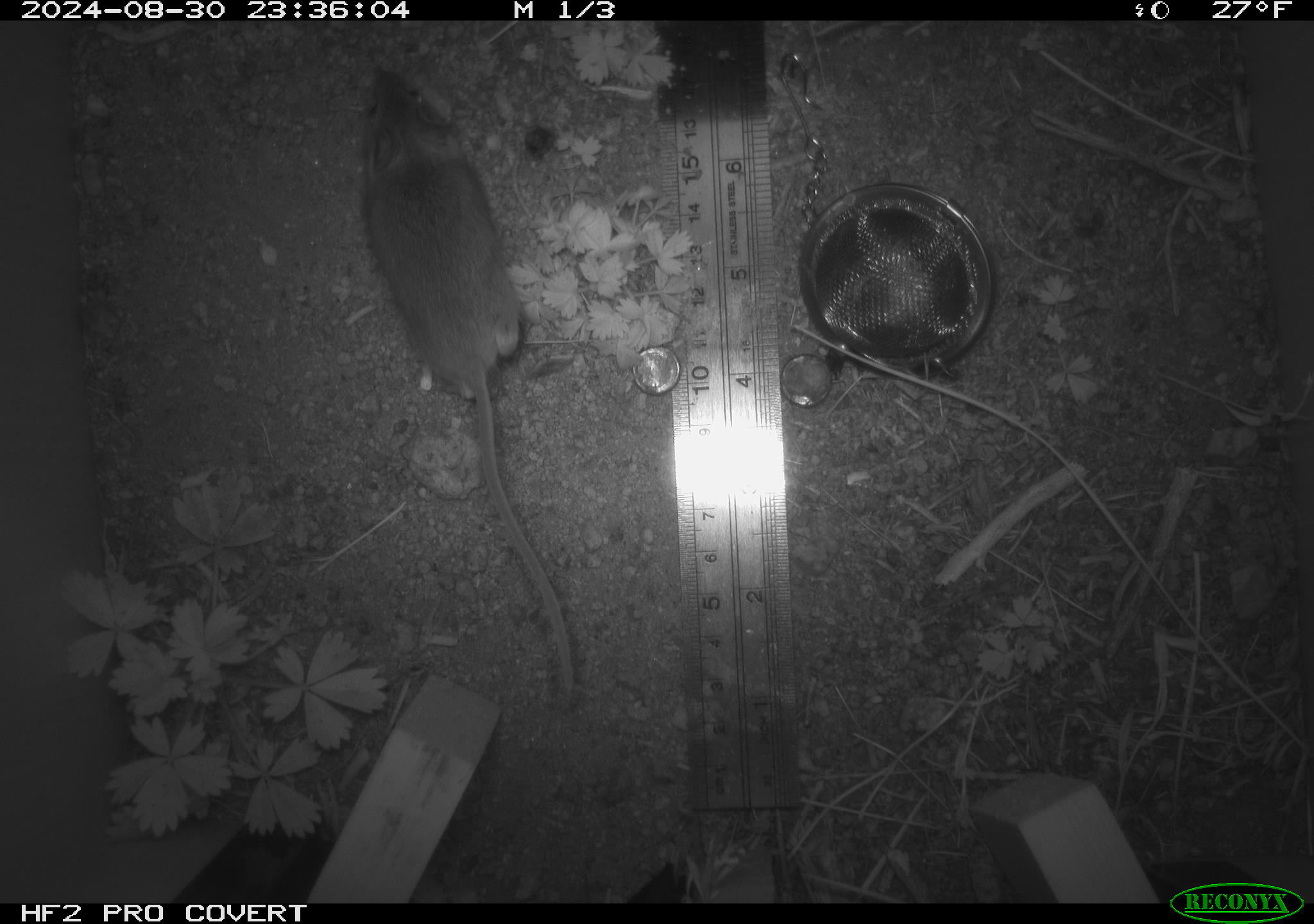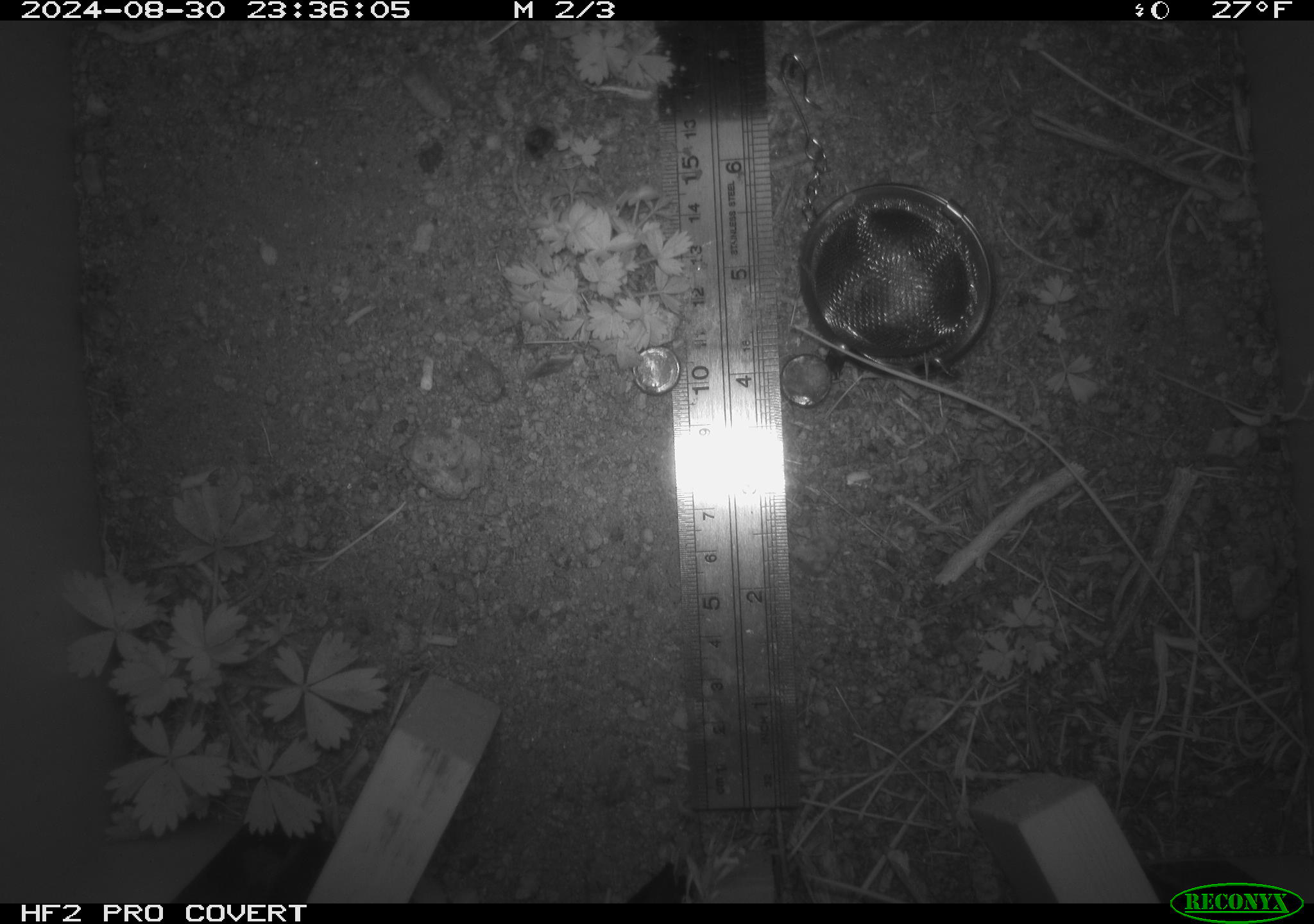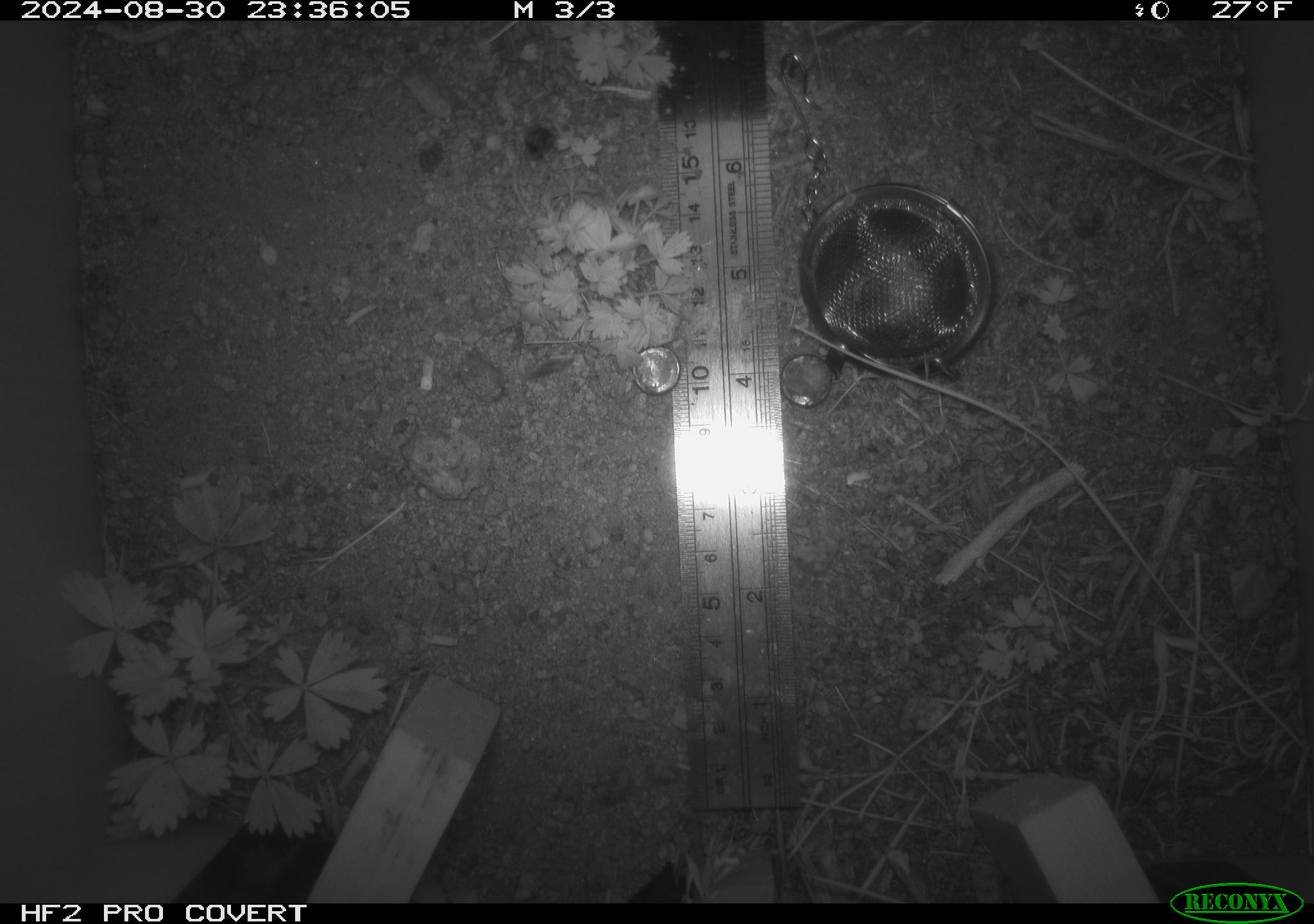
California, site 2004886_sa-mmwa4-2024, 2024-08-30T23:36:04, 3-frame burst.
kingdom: Animalia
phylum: Chordata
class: Mammalia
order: Rodentia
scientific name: Rodentia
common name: mouse species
Mouse species (Rodentia).